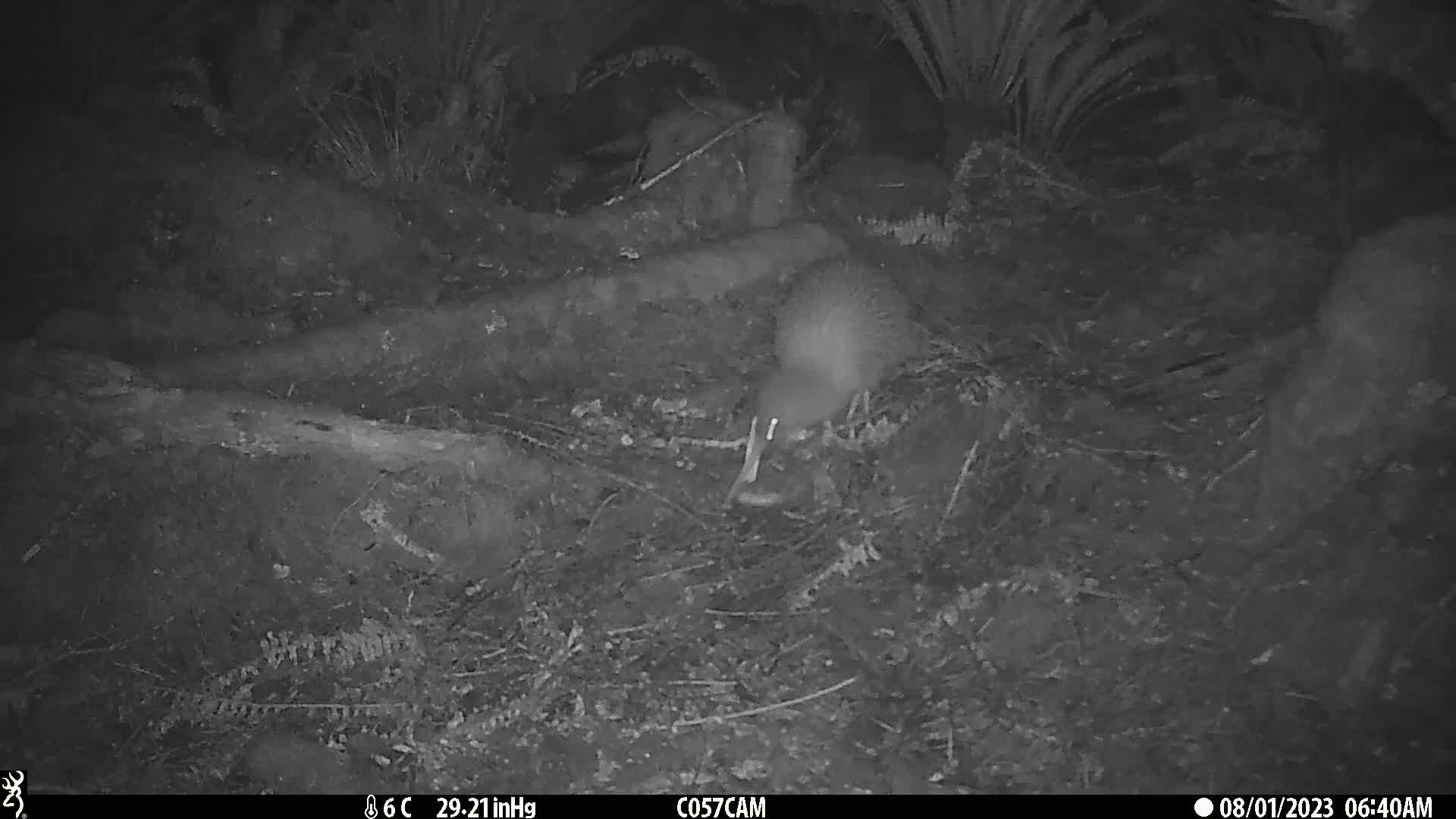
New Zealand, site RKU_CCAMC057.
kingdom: Animalia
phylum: Chordata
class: Aves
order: Apterygiformes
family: Apterygidae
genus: Apteryx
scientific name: Apteryx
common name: kiwi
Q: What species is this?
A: Kiwi (Apteryx).